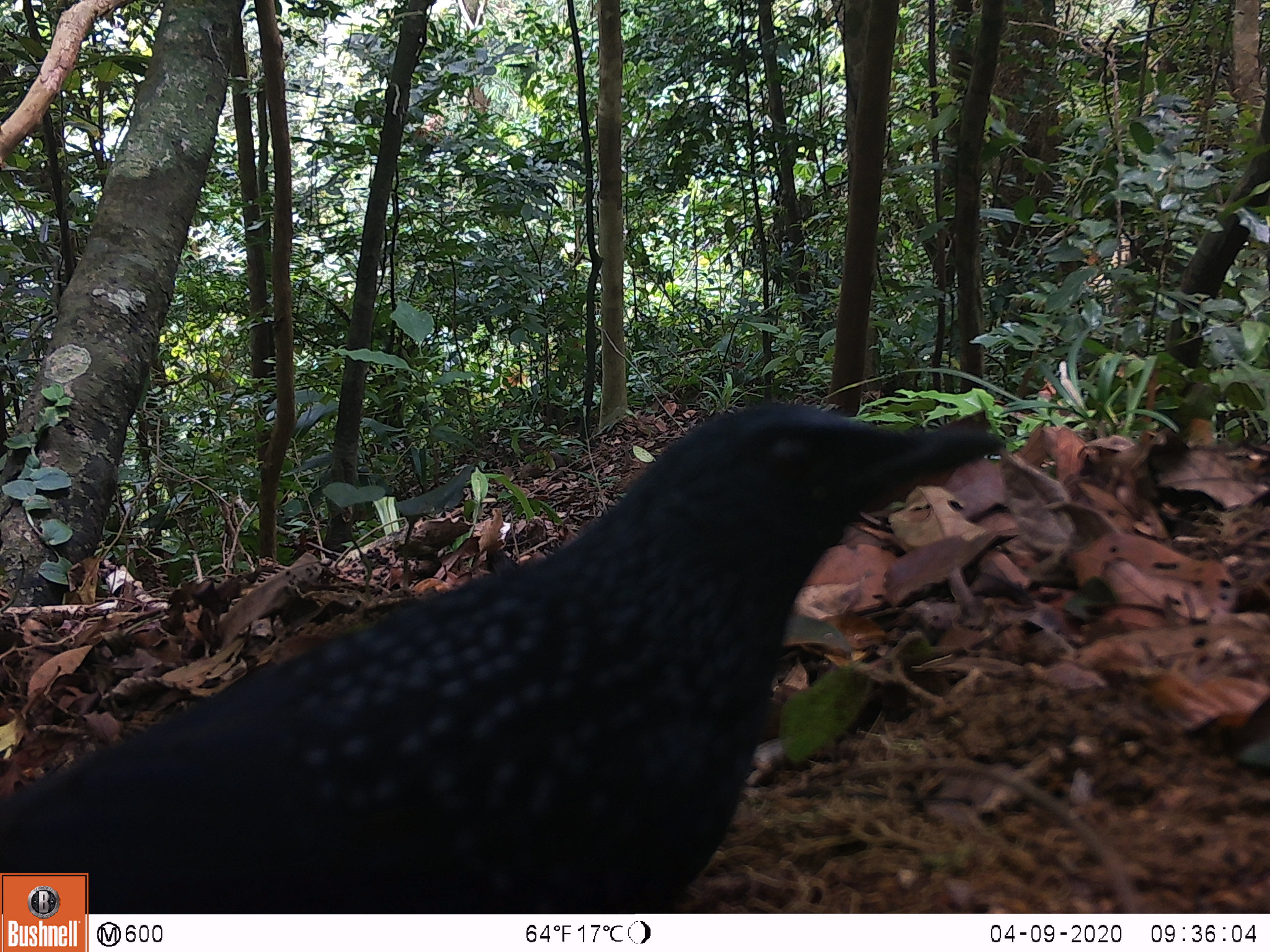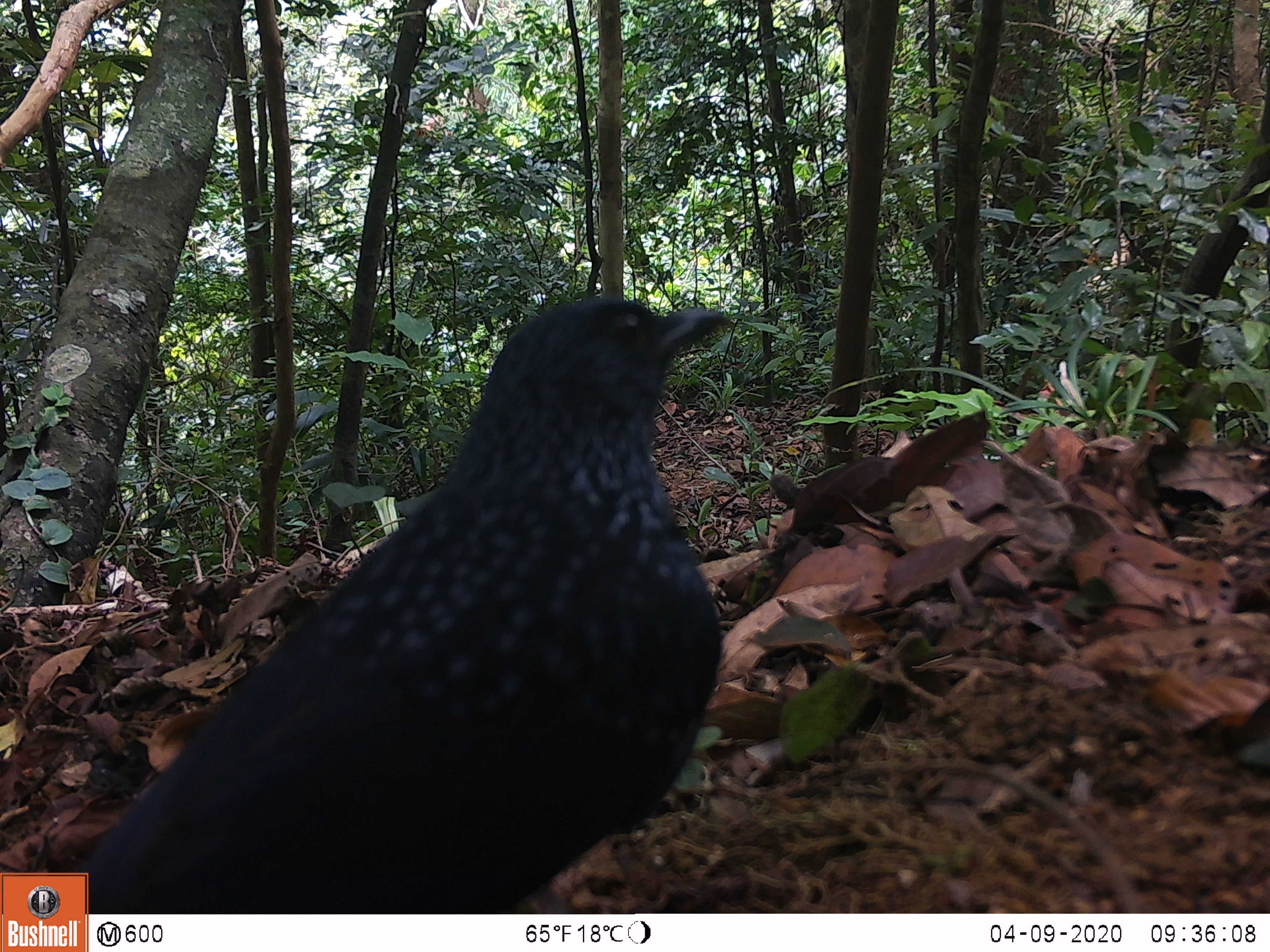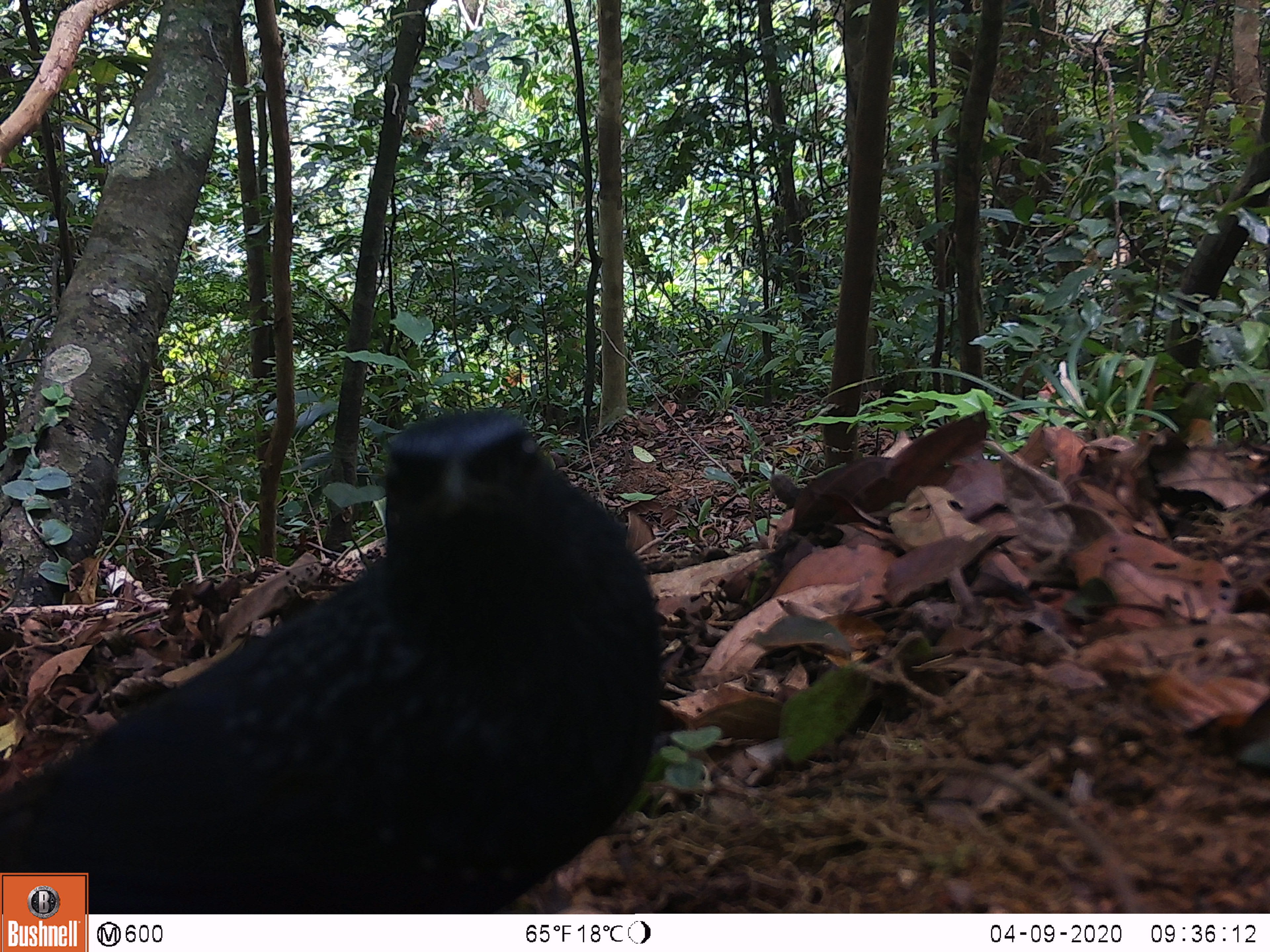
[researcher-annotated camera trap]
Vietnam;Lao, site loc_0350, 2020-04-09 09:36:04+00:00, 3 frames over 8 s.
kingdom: Animalia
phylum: Chordata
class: Aves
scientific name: Aves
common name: bird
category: unidentified bird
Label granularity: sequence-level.